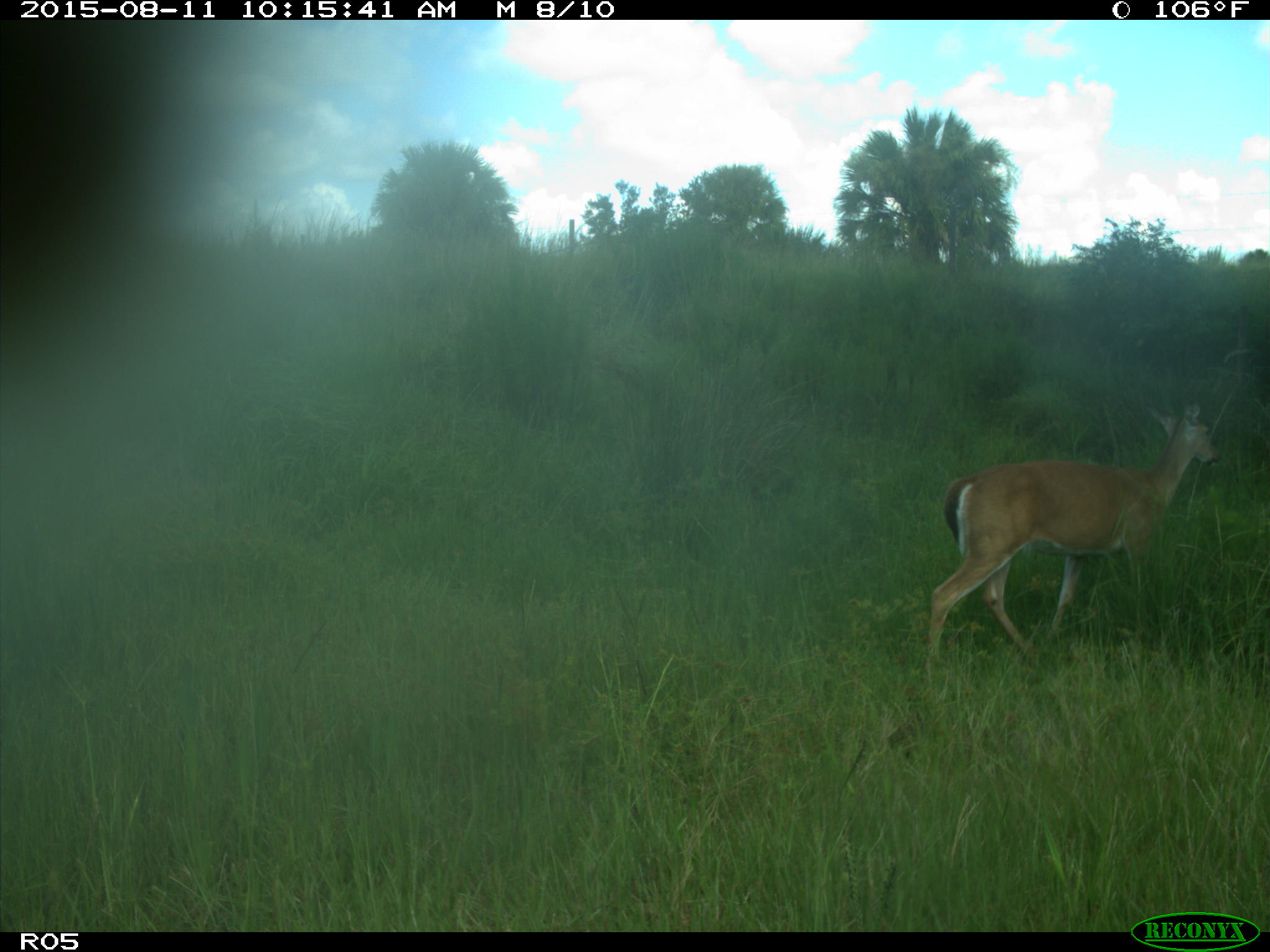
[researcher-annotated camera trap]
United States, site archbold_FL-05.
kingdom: Animalia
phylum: Chordata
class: Mammalia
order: Artiodactyla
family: Cervidae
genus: Odocoileus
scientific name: Odocoileus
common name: deer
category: unidentified deer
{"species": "unidentified deer (deer) (Odocoileus)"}